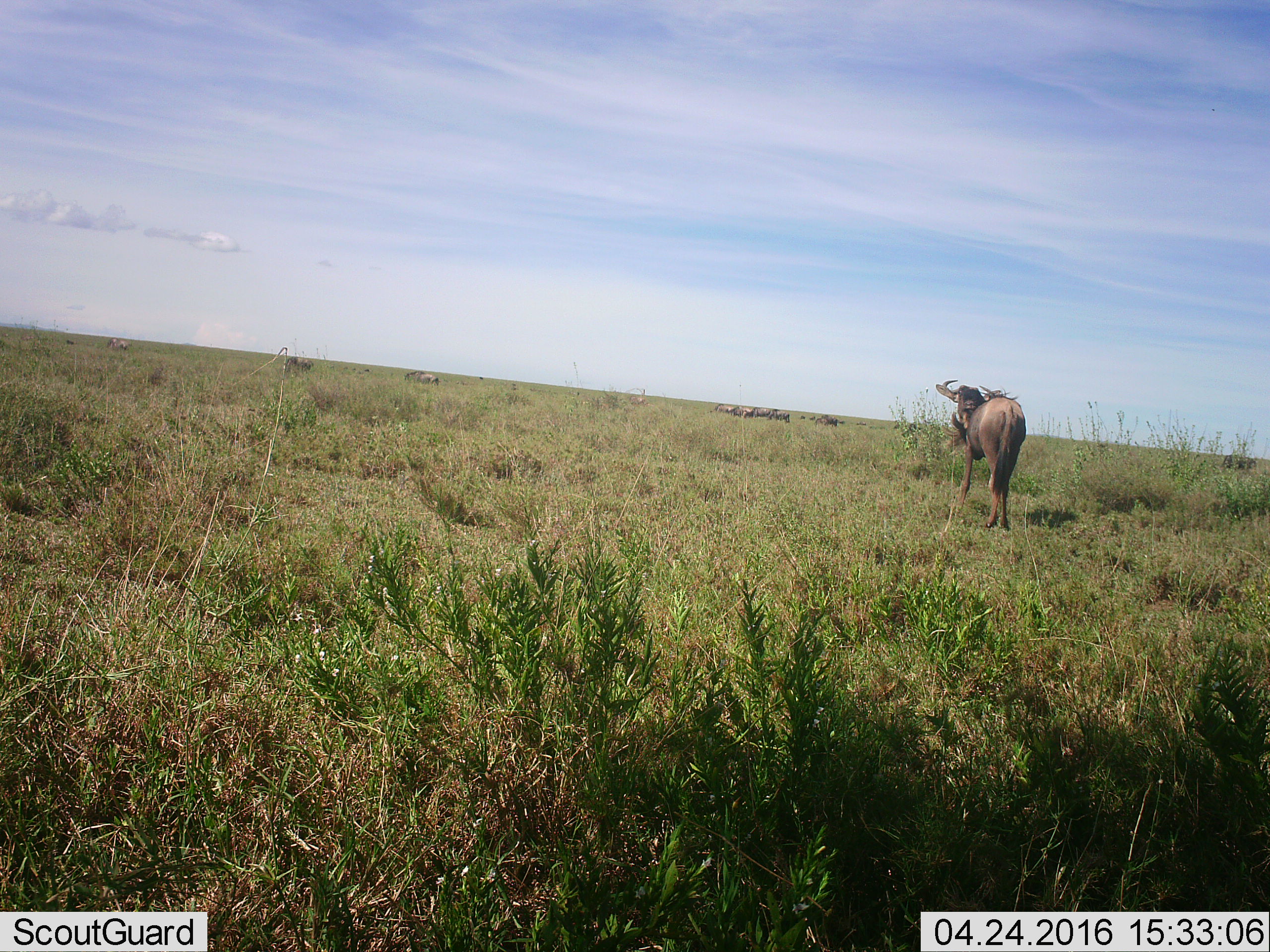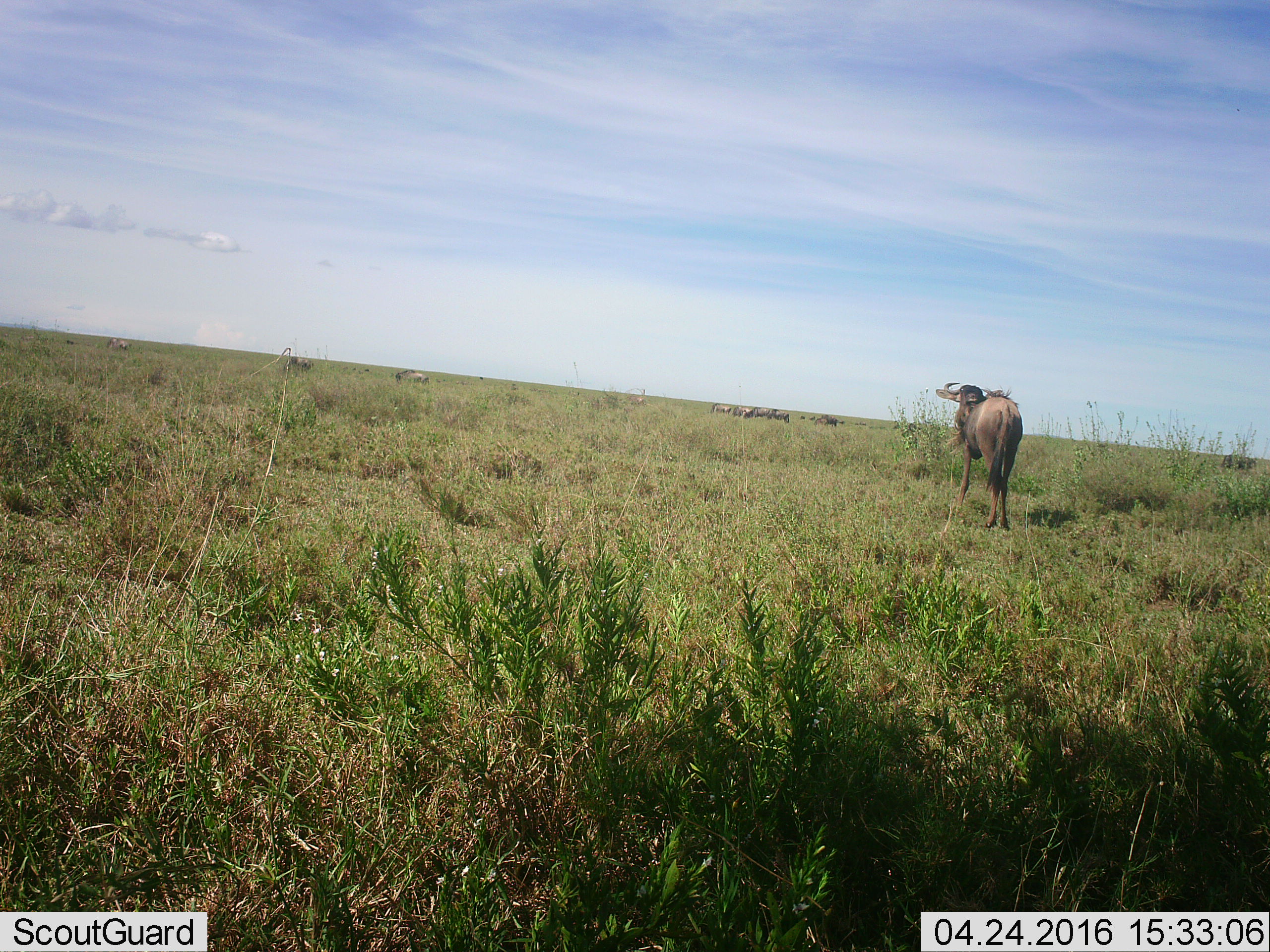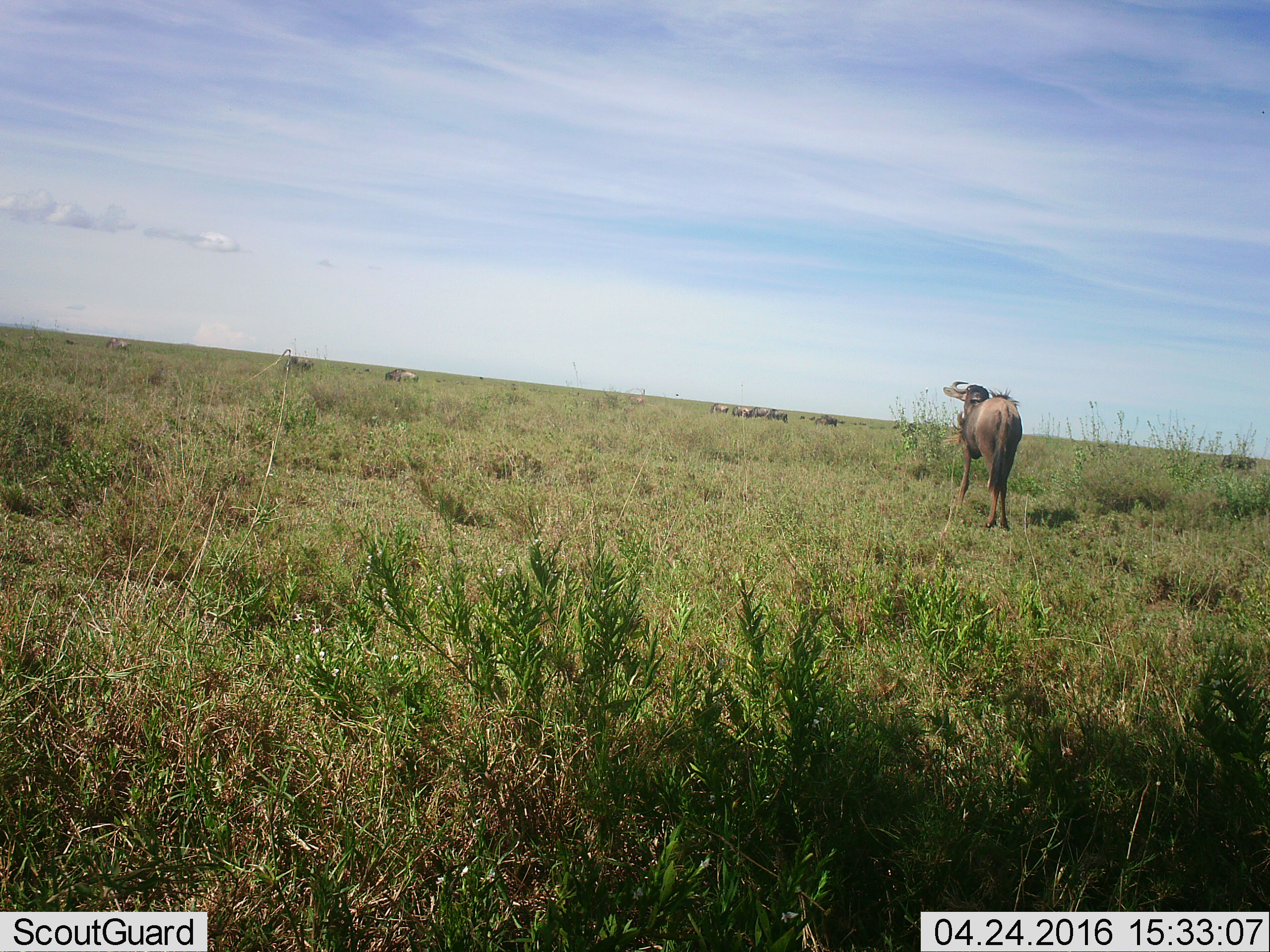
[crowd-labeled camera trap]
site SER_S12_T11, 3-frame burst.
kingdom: Animalia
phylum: Chordata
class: Mammalia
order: Artiodactyla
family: Bovidae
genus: Connochaetes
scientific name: Connochaetes taurinus taurinus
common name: blue wildebeest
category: wildebeestblue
Wildebeestblue (blue wildebeest) (Connochaetes taurinus taurinus), count 11-50. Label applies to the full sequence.